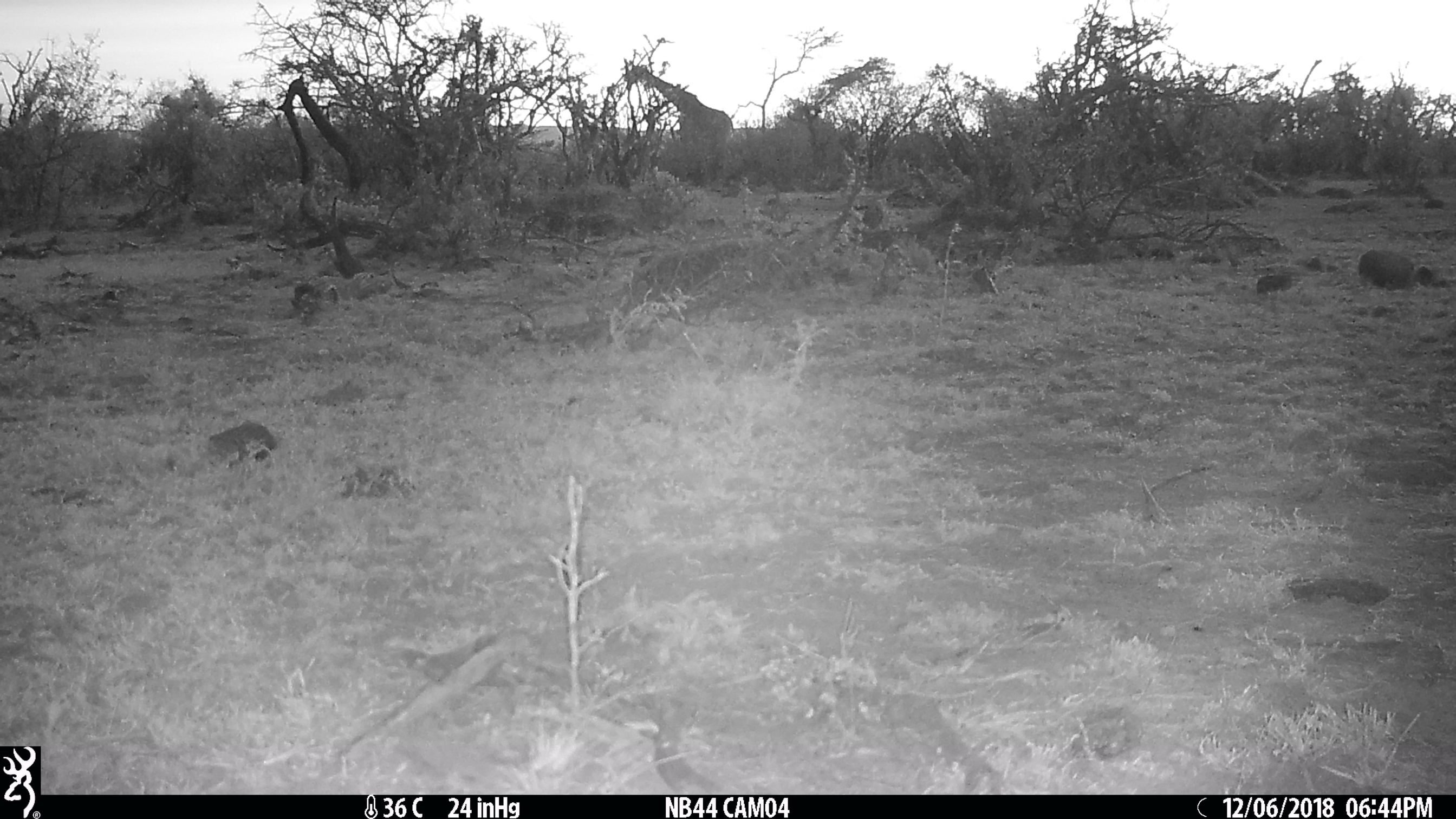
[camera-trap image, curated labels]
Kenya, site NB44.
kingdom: Animalia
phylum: Chordata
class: Mammalia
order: Artiodactyla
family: Giraffidae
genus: Giraffa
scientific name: Giraffa camelopardalis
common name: northern giraffe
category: giraffe